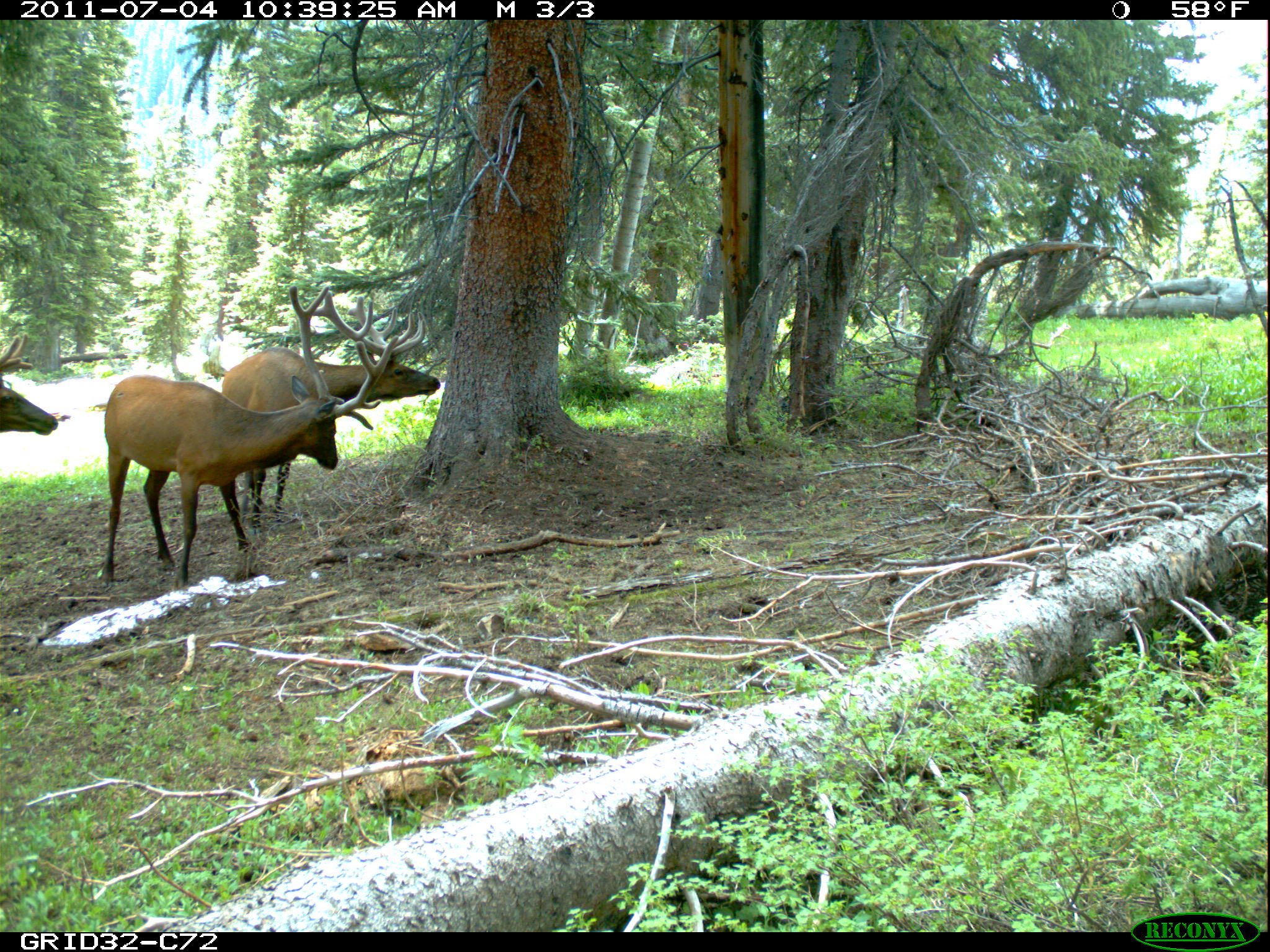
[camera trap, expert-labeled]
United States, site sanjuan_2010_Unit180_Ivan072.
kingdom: Animalia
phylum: Chordata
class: Mammalia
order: Artiodactyla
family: Cervidae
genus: Cervus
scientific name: Cervus elaphus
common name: red deer